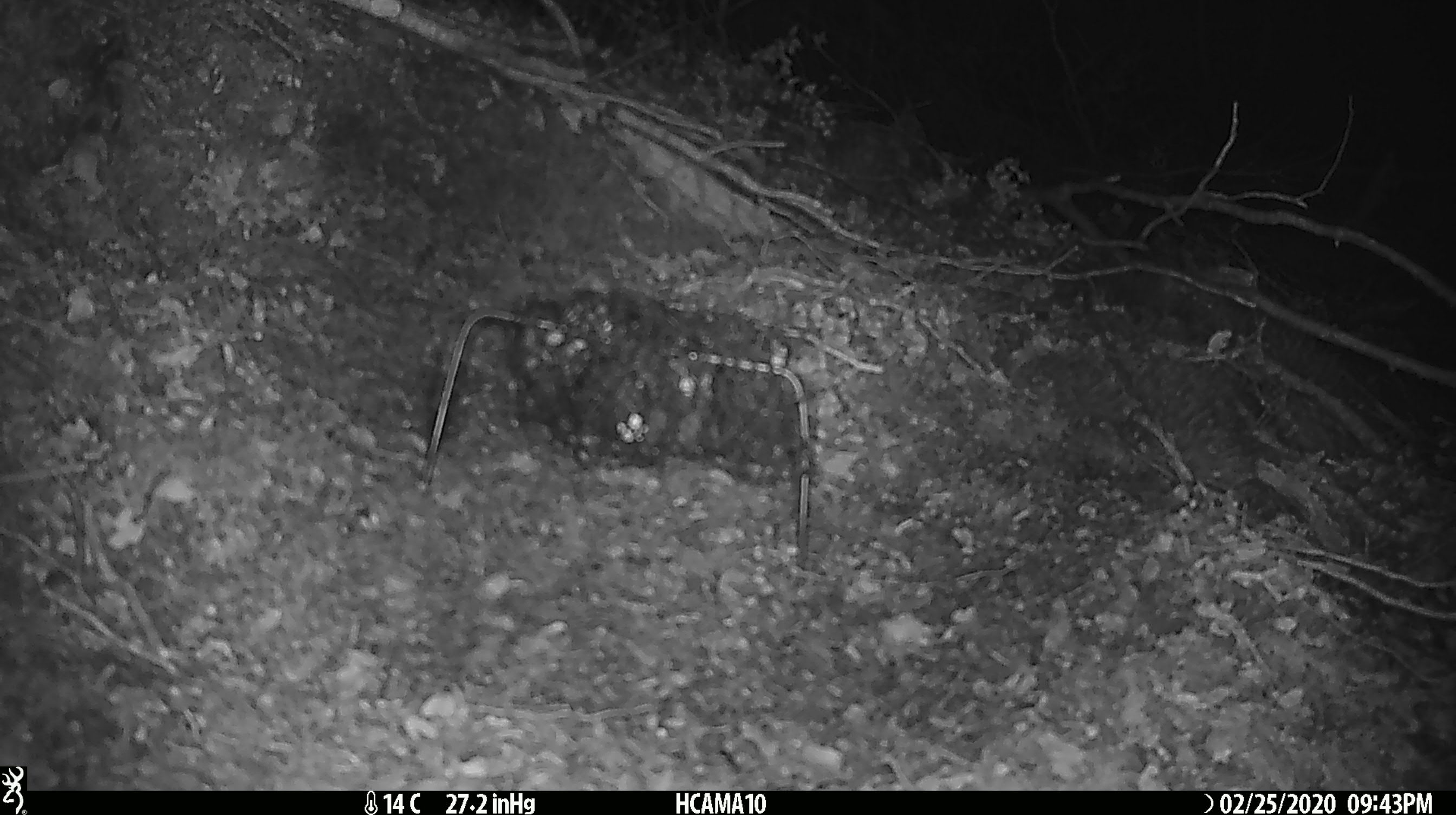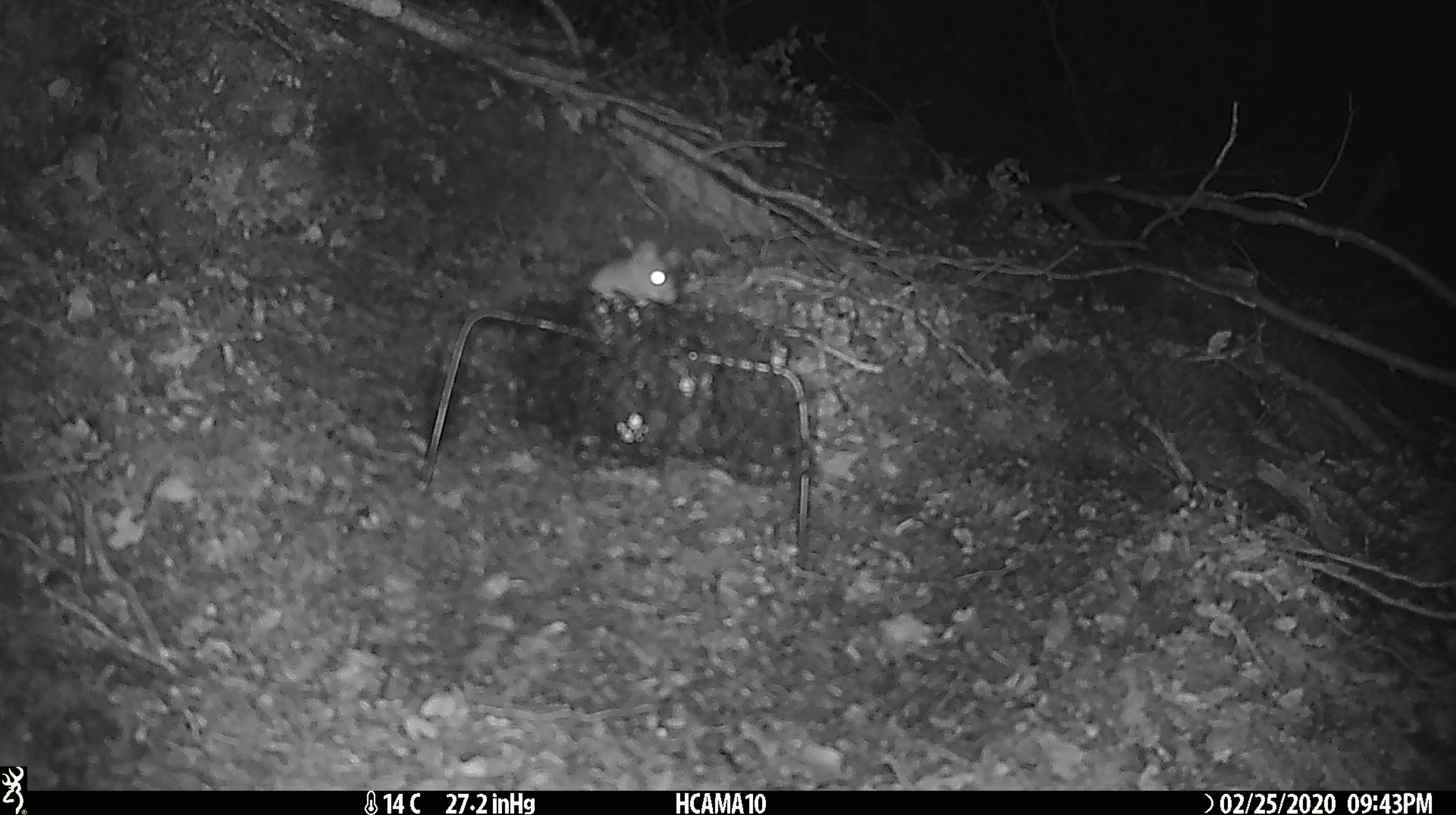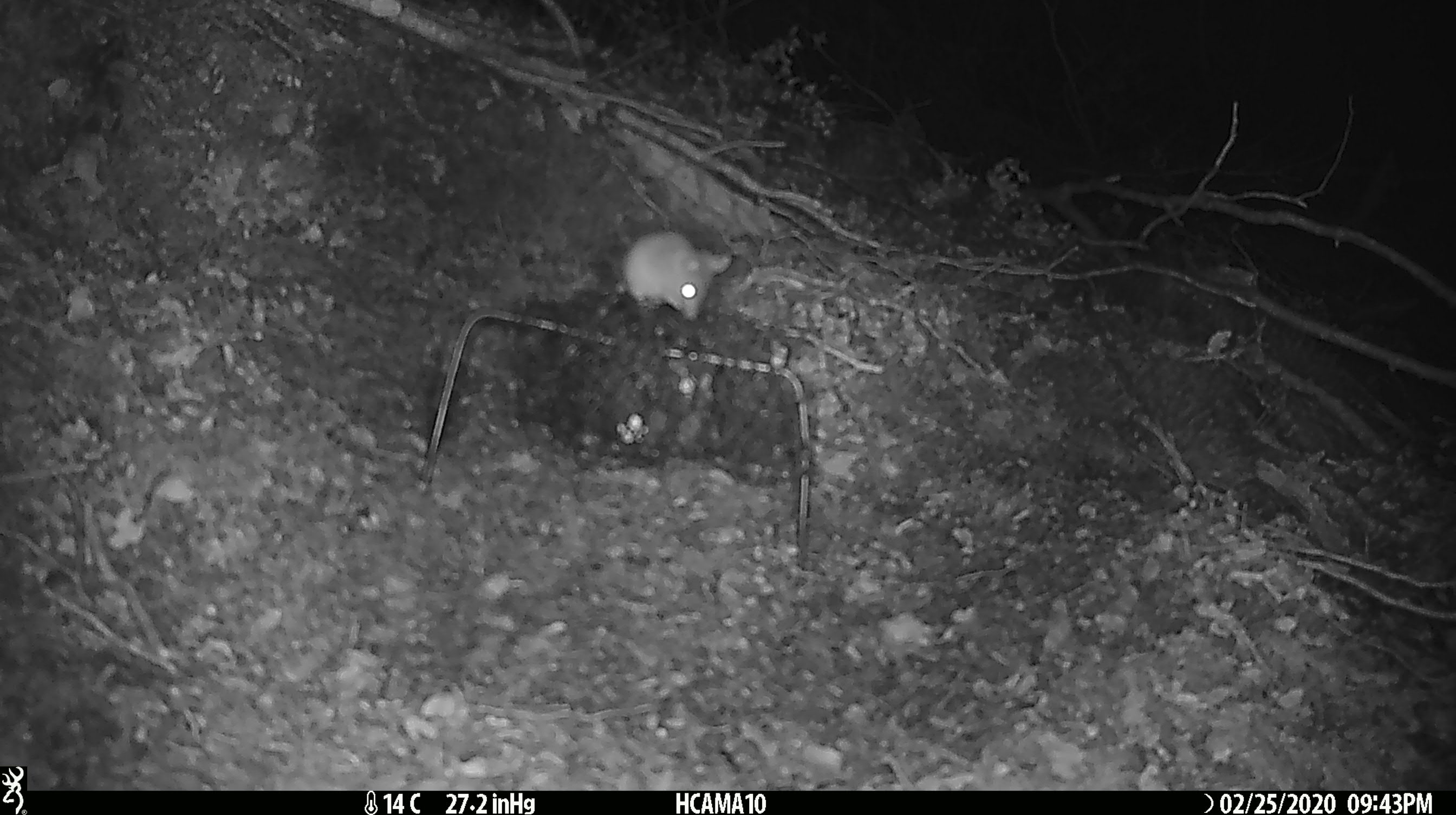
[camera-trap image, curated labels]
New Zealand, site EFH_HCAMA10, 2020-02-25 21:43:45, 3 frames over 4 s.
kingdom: Animalia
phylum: Chordata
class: Mammalia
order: Rodentia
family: Muridae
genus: Mus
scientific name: Mus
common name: mouse